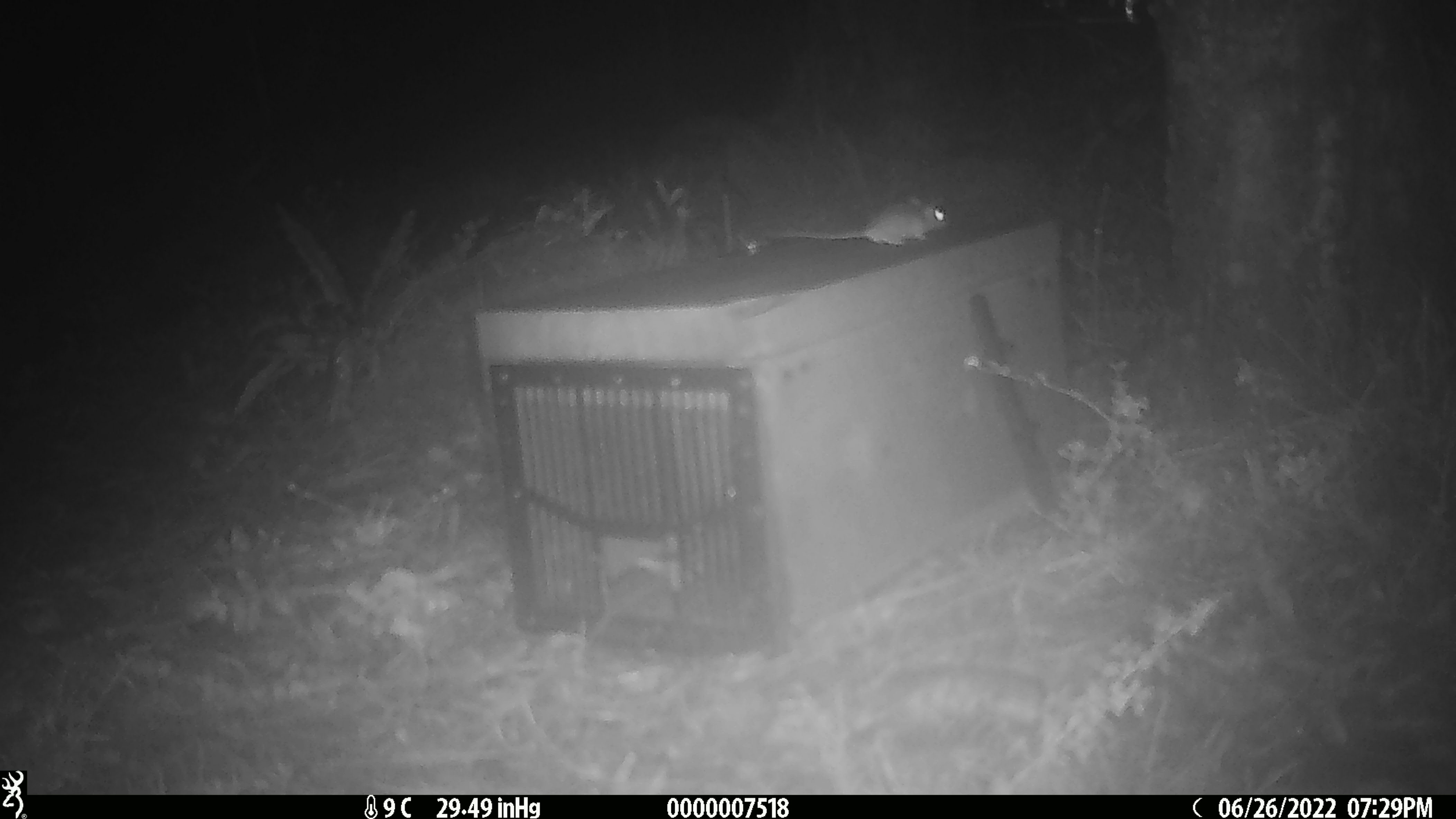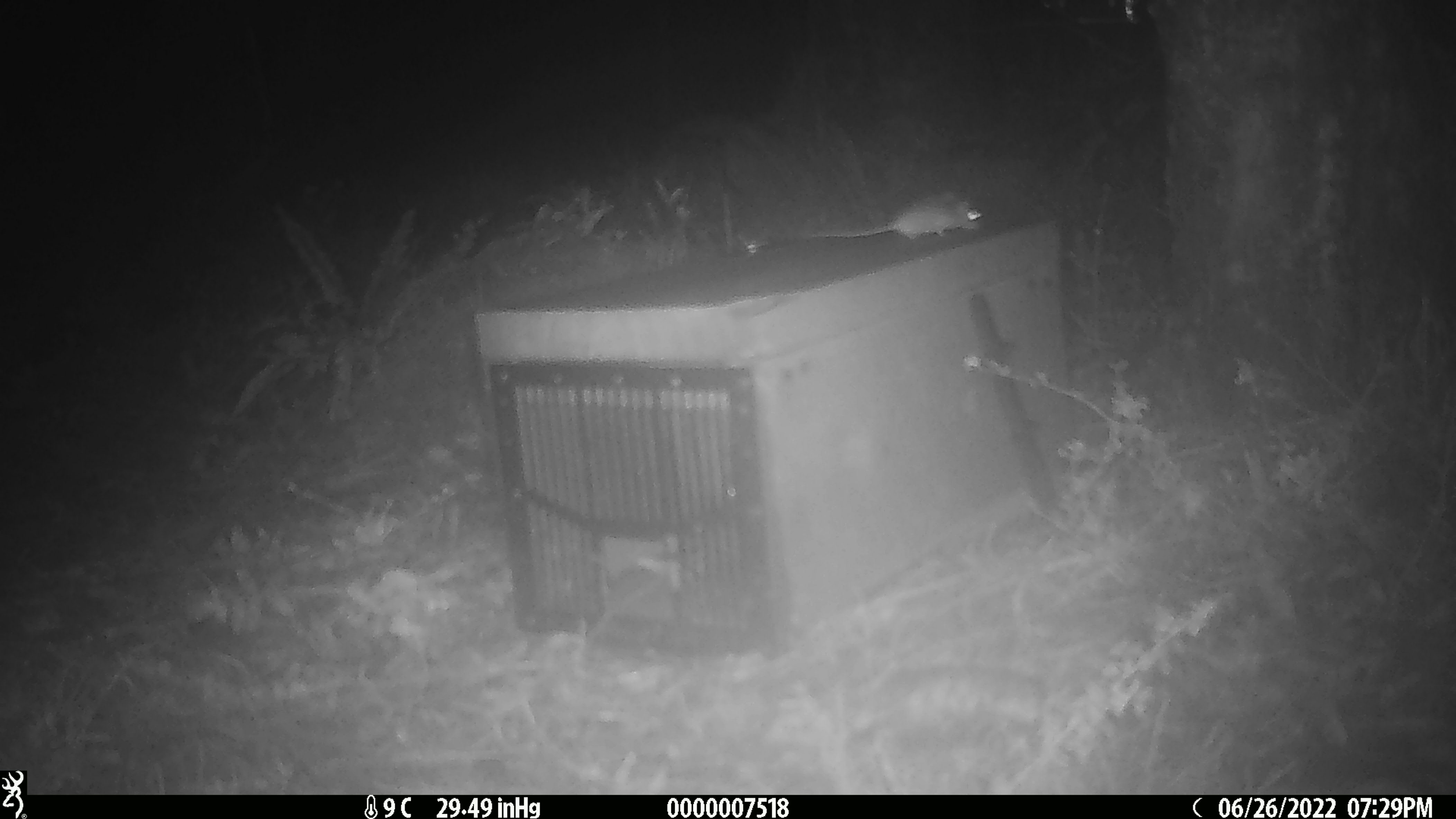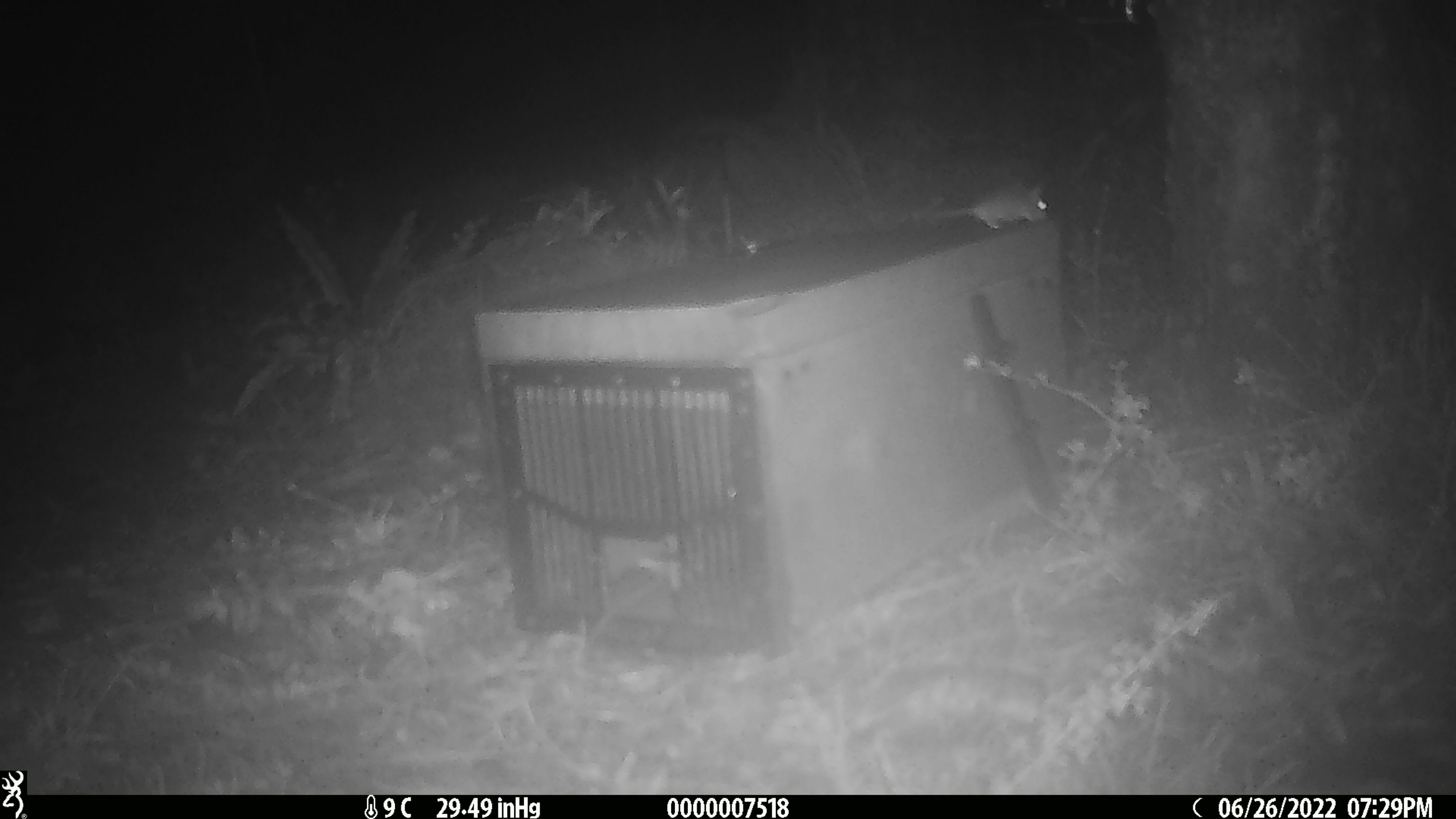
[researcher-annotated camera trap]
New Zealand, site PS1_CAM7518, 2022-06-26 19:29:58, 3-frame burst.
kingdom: Animalia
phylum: Chordata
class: Mammalia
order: Rodentia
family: Muridae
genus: Mus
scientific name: Mus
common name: mouse